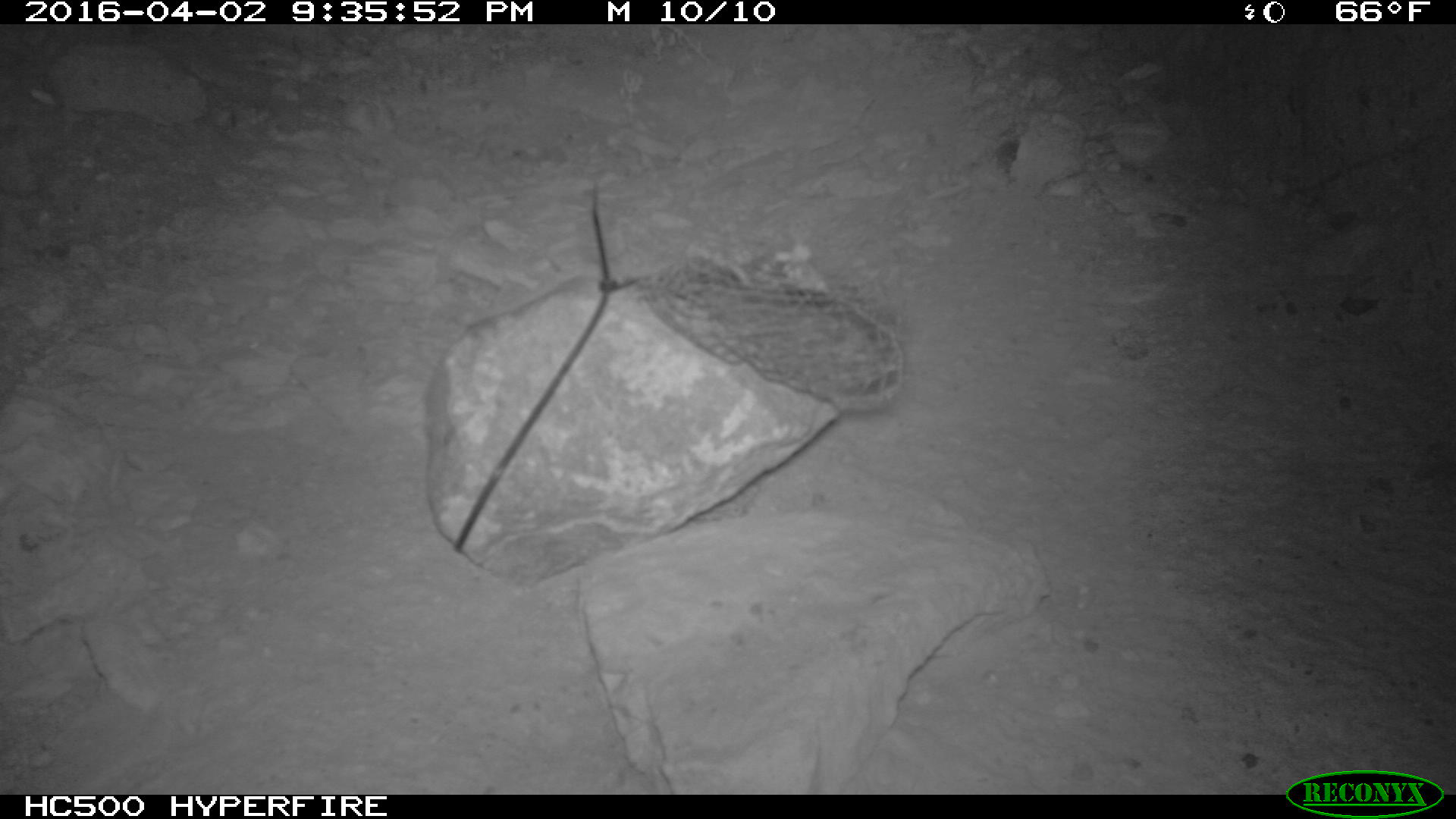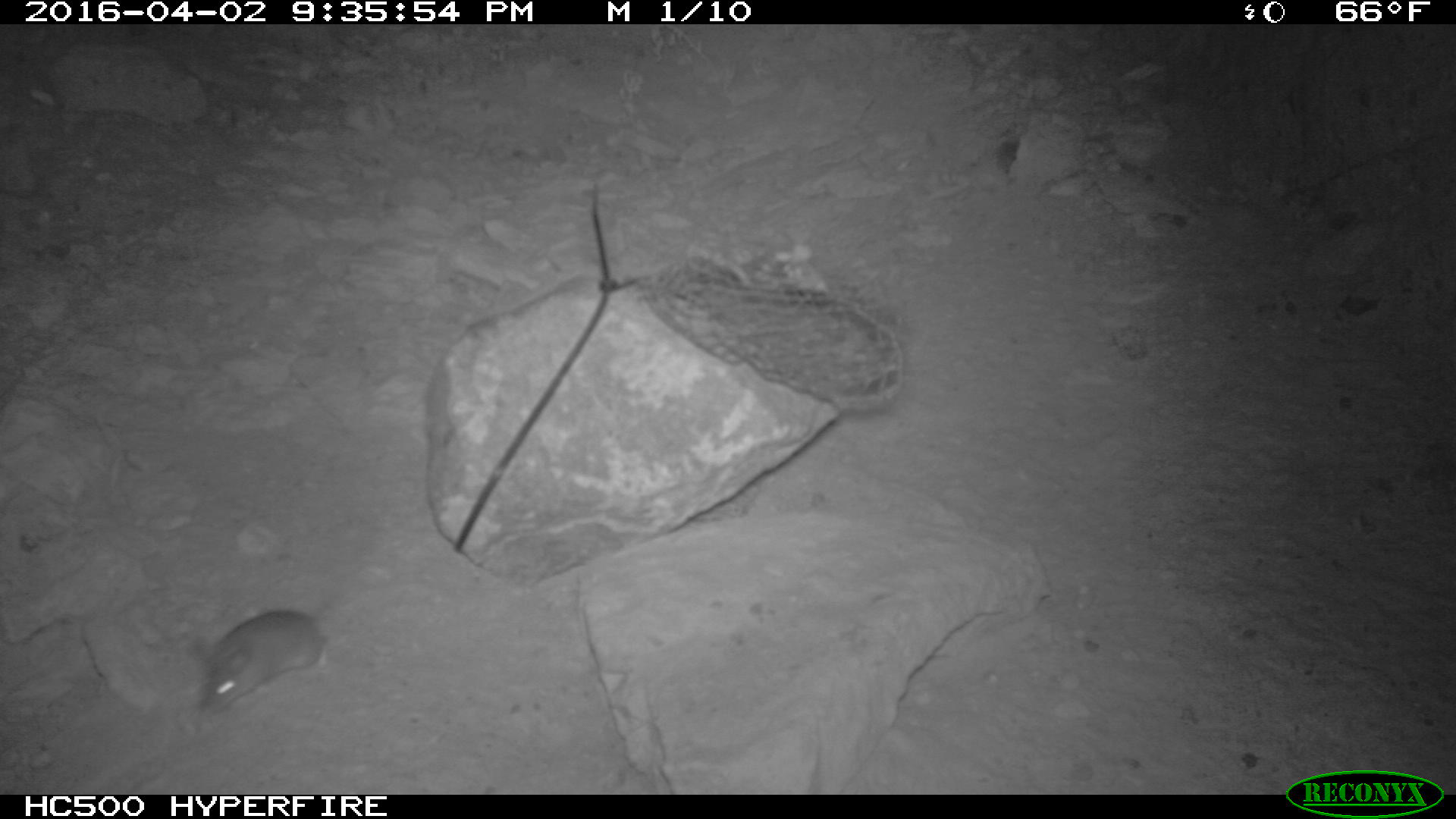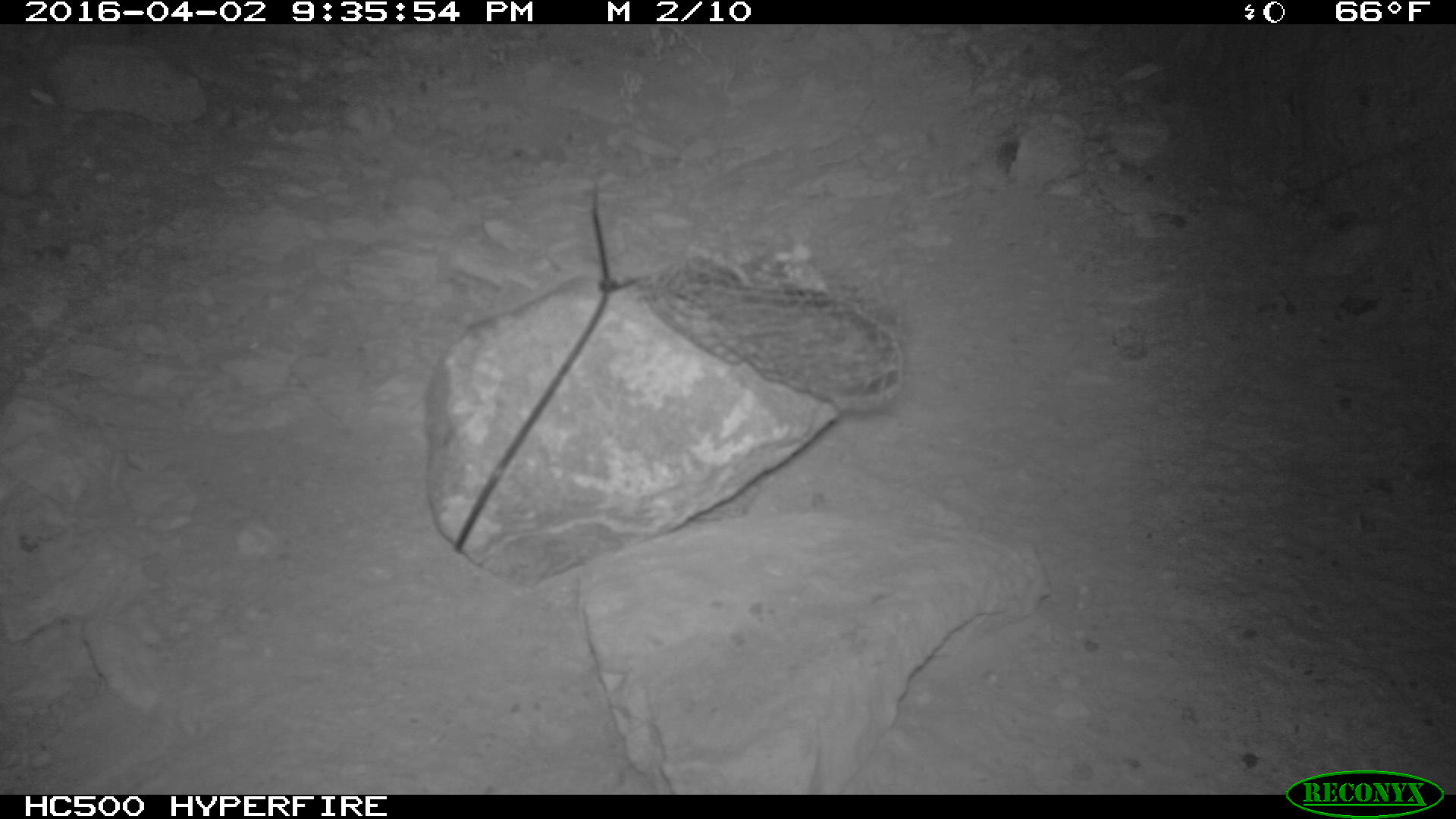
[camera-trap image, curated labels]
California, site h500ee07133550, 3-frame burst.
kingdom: Animalia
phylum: Chordata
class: Mammalia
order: Rodentia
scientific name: Rodentia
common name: rodent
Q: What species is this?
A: Rodent (Rodentia).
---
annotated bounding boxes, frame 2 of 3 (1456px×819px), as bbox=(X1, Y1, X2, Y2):
rodent: bbox=(196, 583, 431, 719)